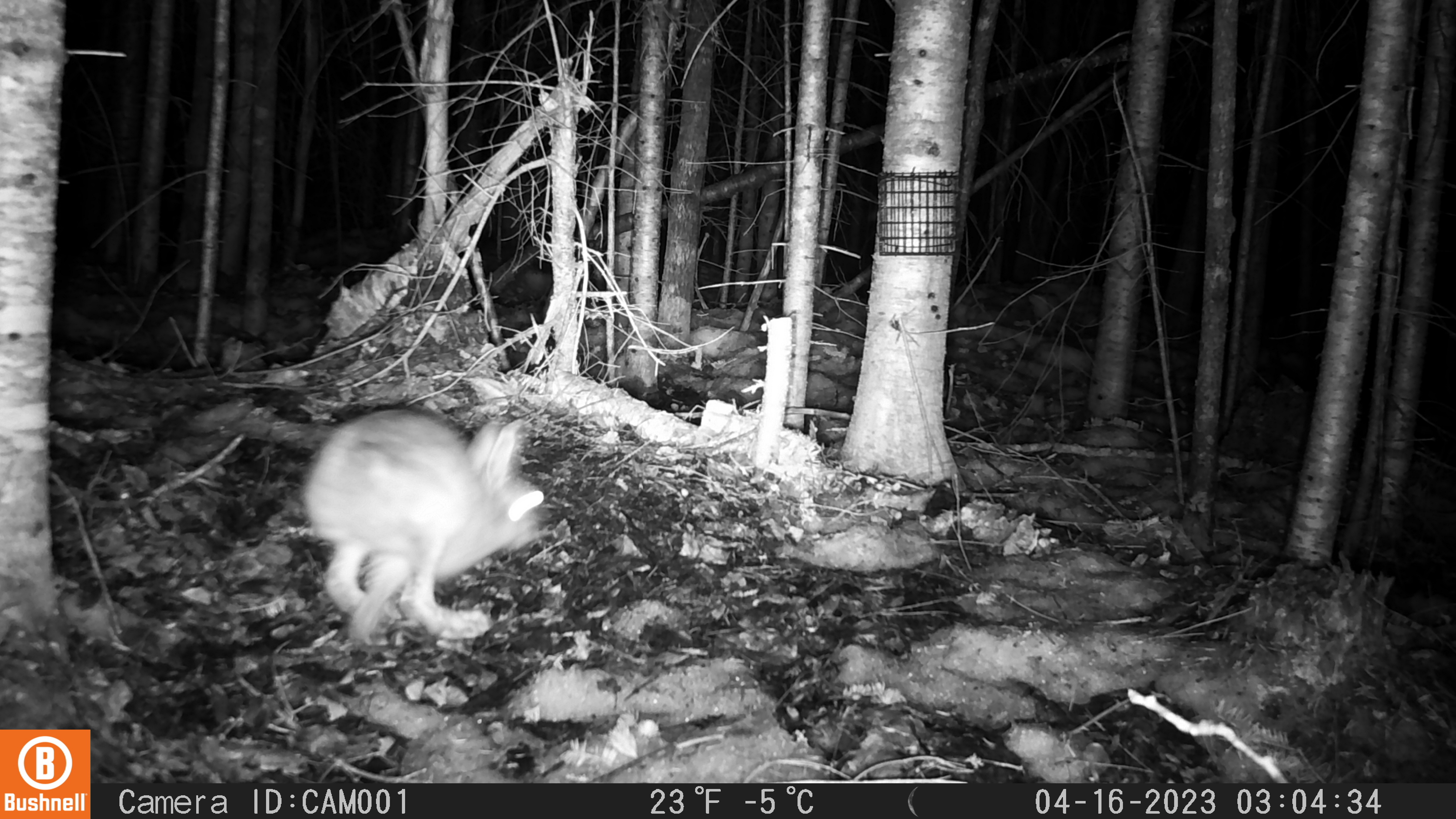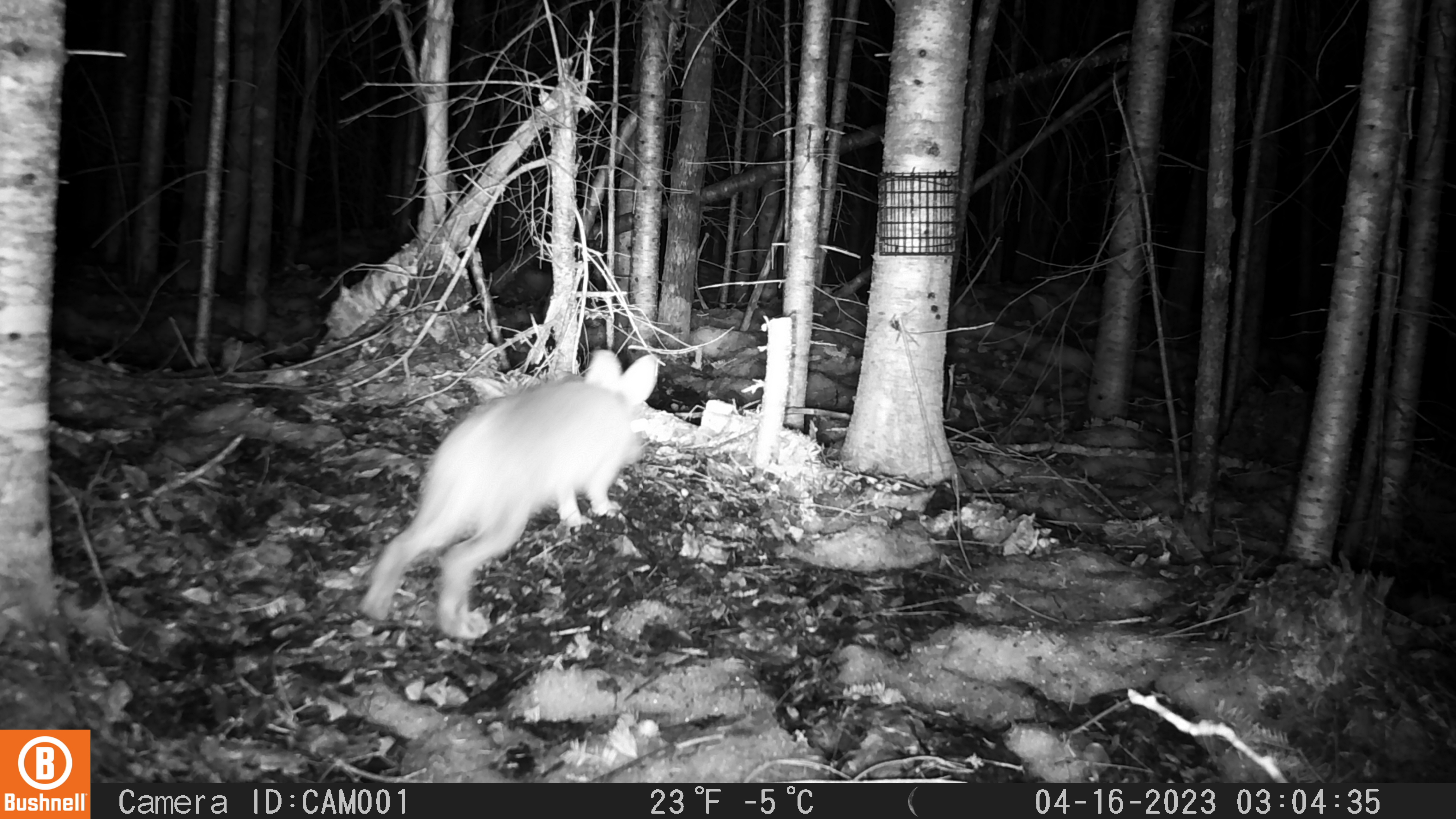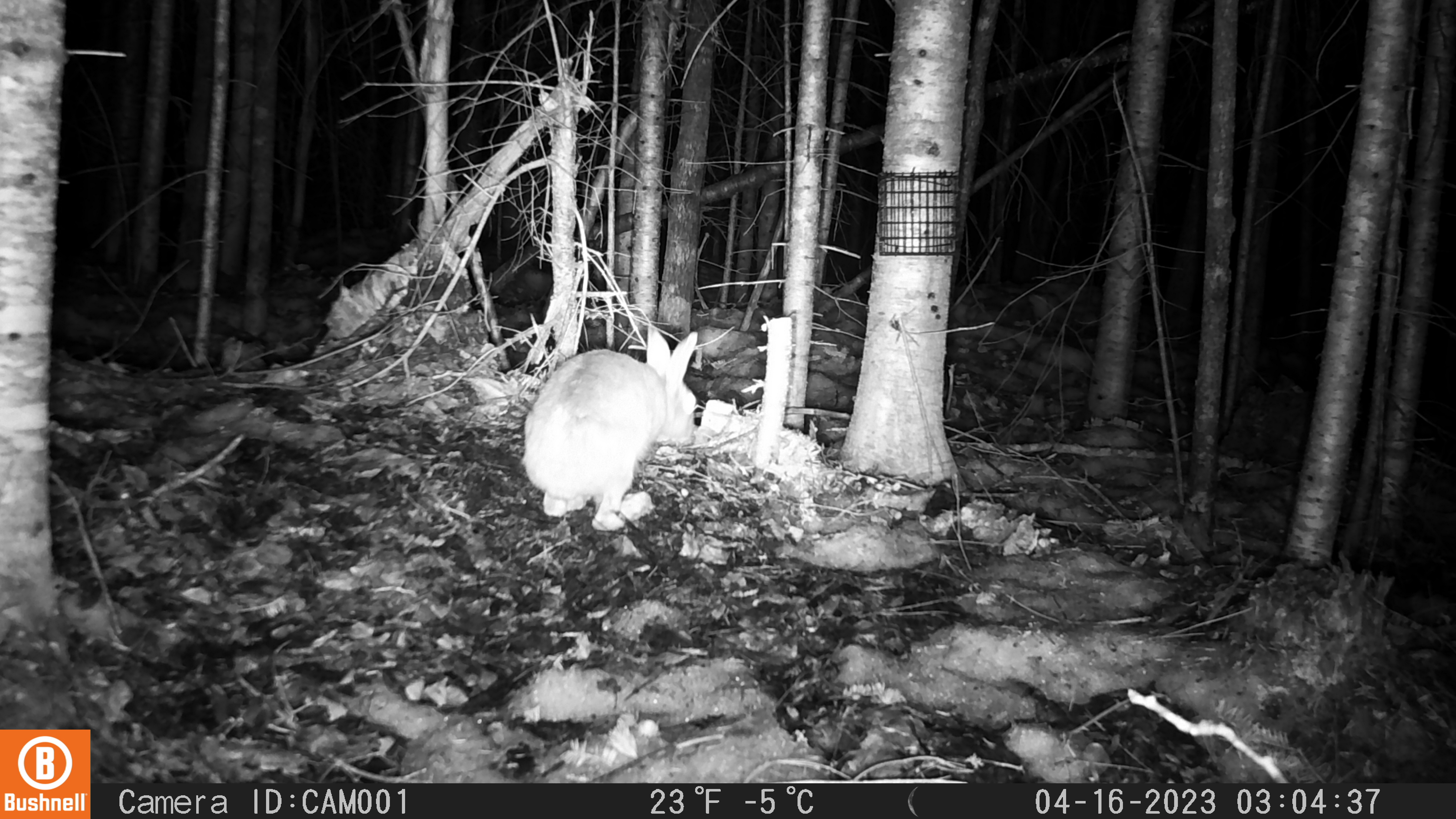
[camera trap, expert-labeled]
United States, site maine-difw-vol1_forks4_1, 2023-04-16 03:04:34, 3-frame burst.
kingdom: Animalia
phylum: Chordata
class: Mammalia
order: Lagomorpha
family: Leporidae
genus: Lepus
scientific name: Lepus americanus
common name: snowshoe hare